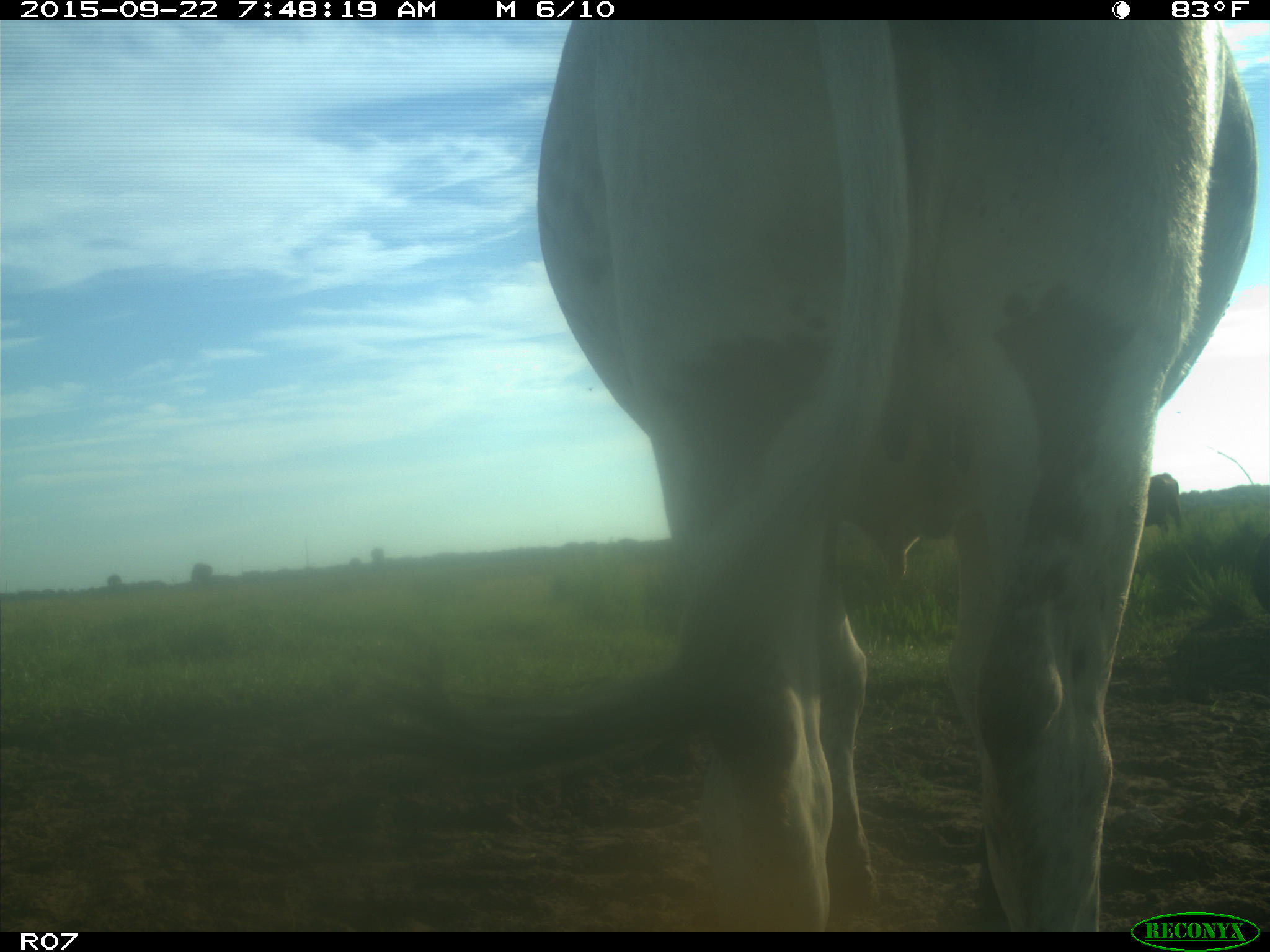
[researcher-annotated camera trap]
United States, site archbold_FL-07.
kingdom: Animalia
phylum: Chordata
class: Mammalia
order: Artiodactyla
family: Bovidae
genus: Bos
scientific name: Bos taurus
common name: domestic cow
Bos taurus (domestic cow).